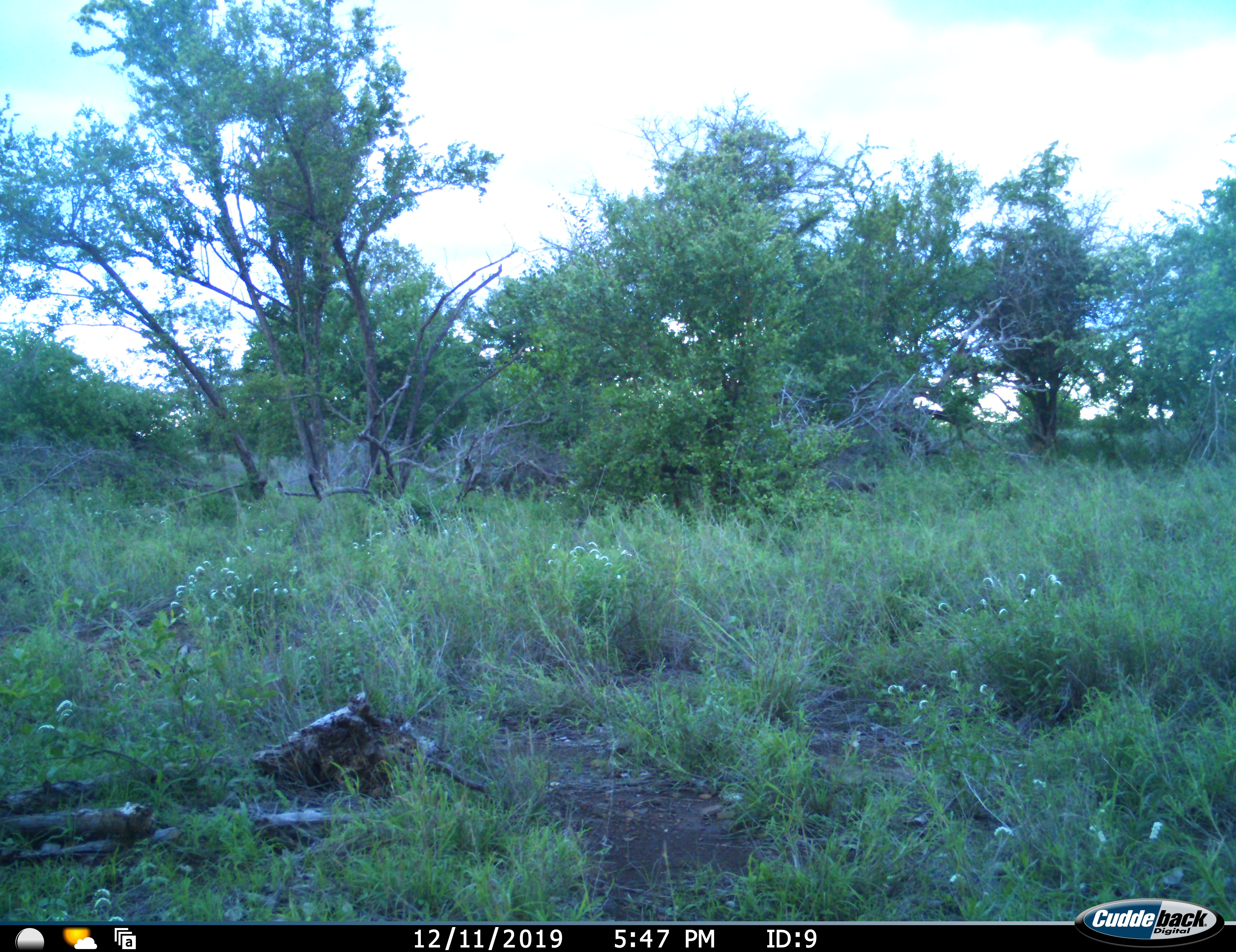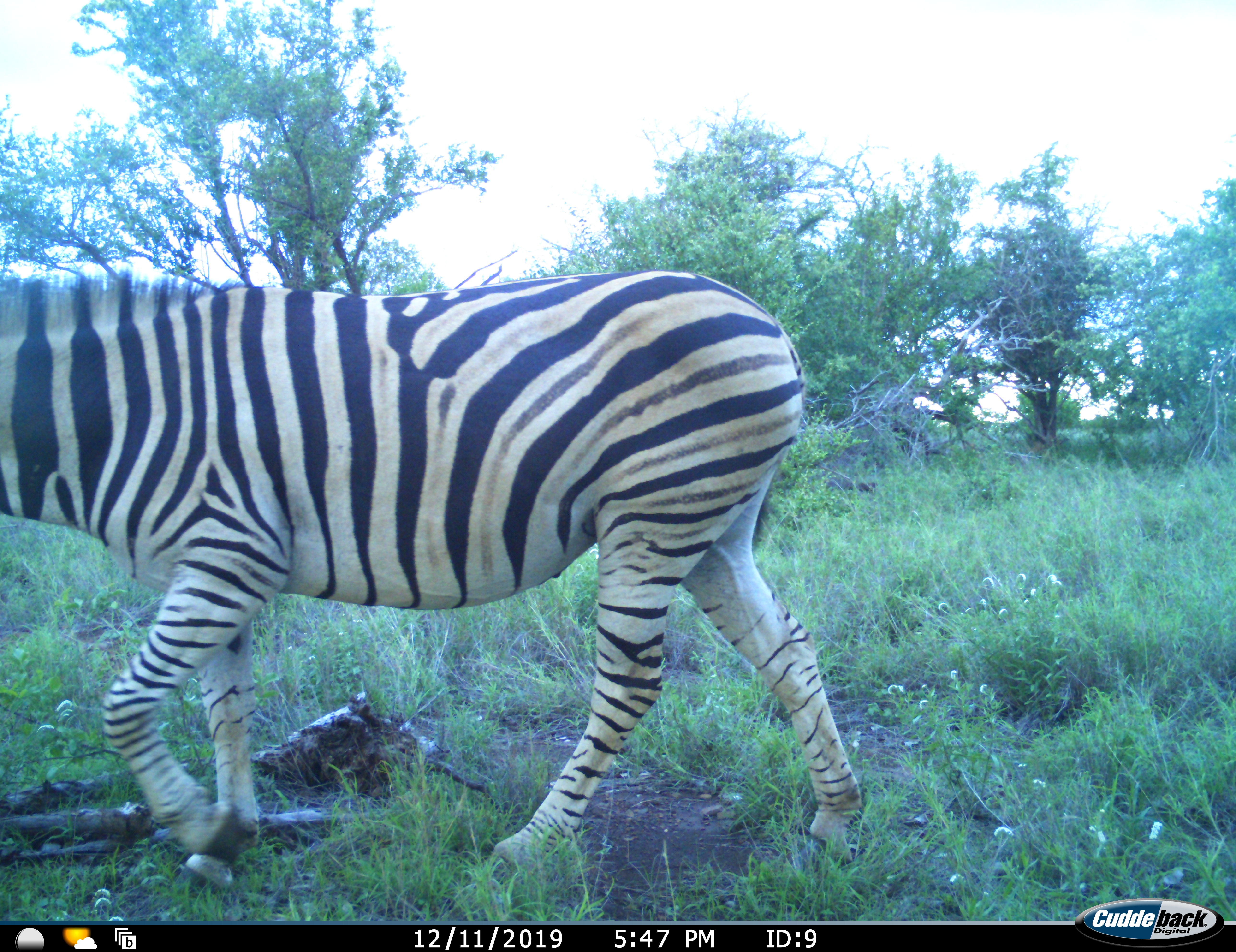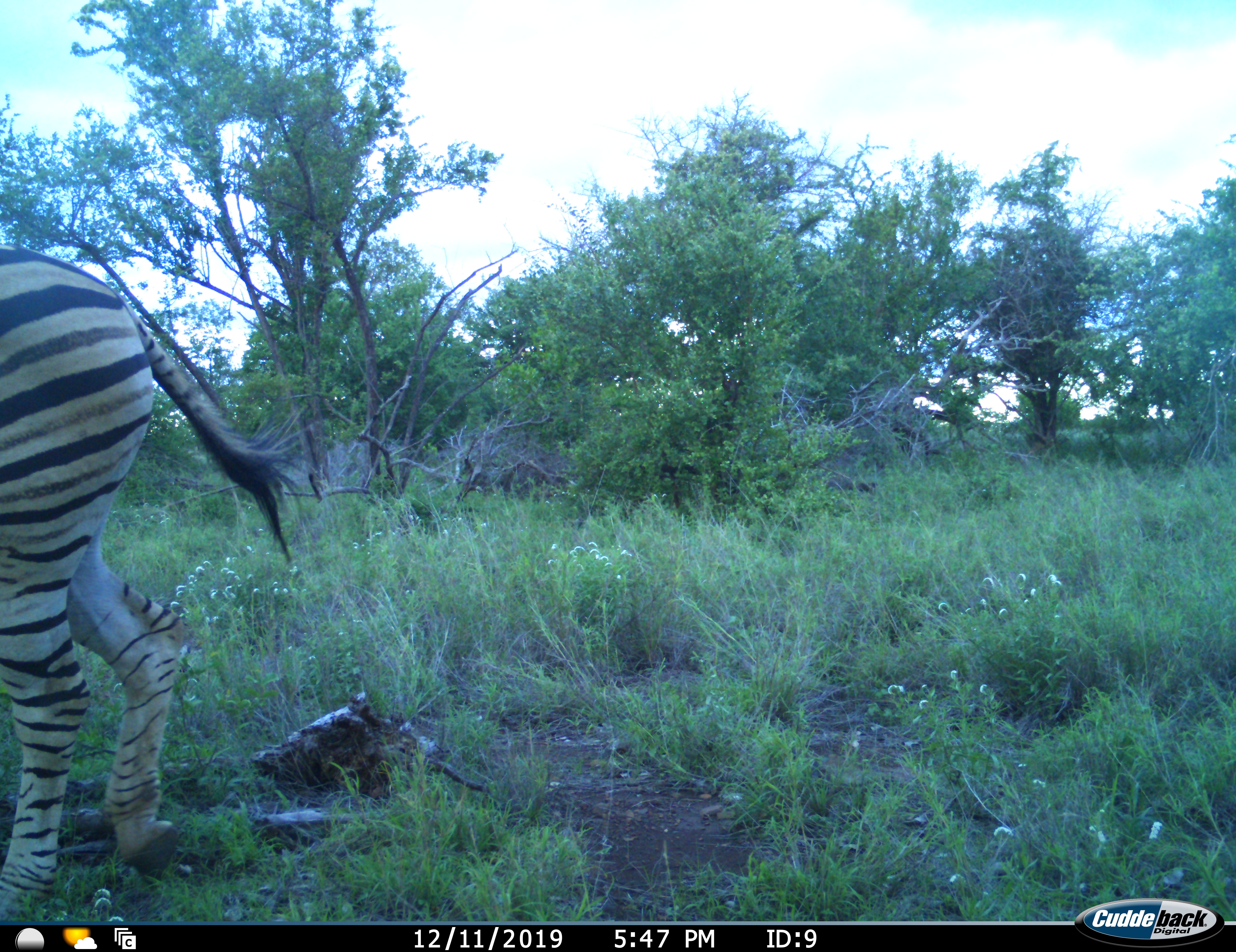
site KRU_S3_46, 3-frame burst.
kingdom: Animalia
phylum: Chordata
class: Mammalia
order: Perissodactyla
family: Equidae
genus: Equus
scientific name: Equus quagga burchellii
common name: burchell's zebra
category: zebraburchells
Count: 1.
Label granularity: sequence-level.